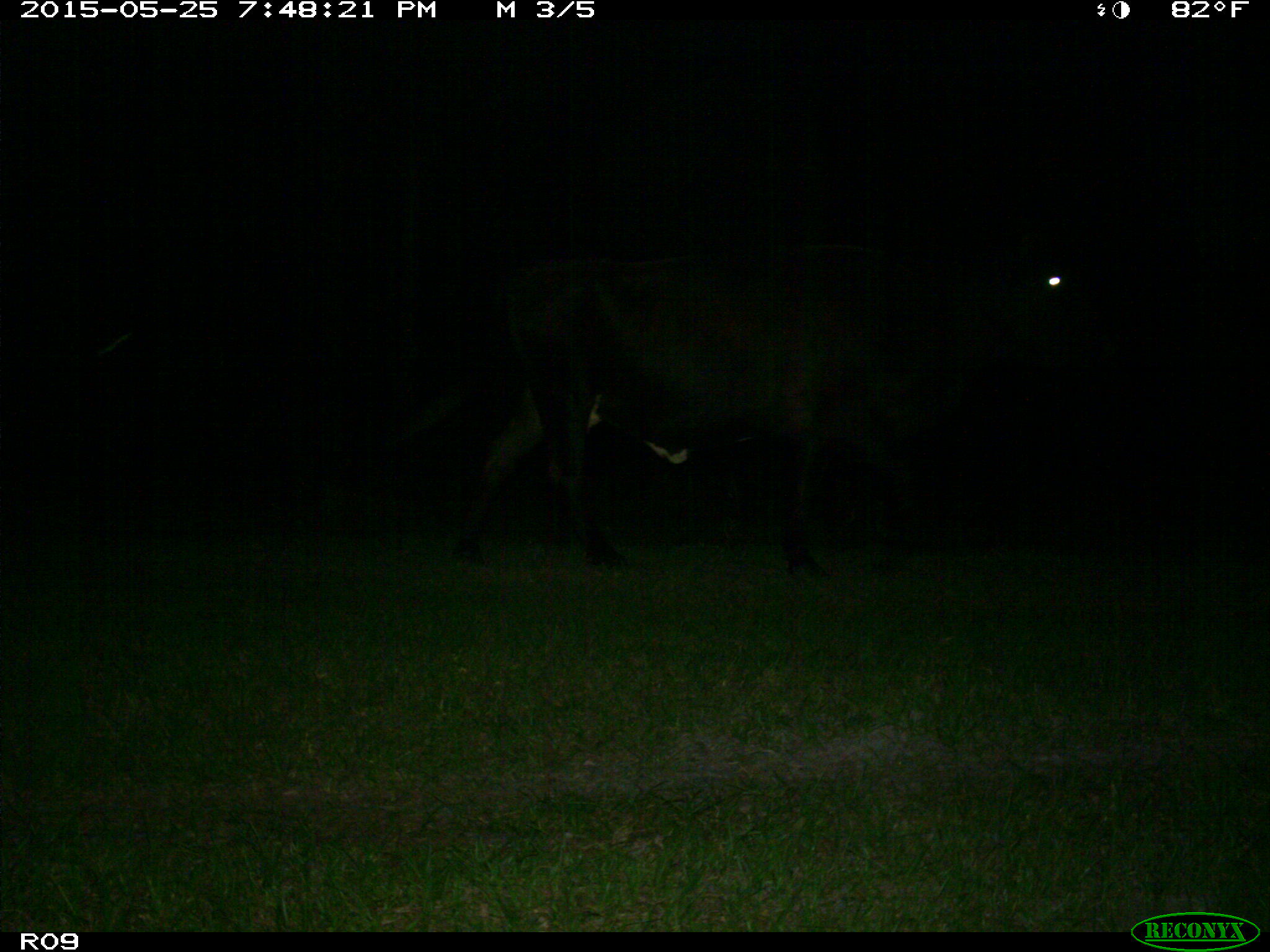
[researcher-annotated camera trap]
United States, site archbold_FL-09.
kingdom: Animalia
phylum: Chordata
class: Mammalia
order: Artiodactyla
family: Bovidae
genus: Bos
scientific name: Bos taurus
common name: domestic cow